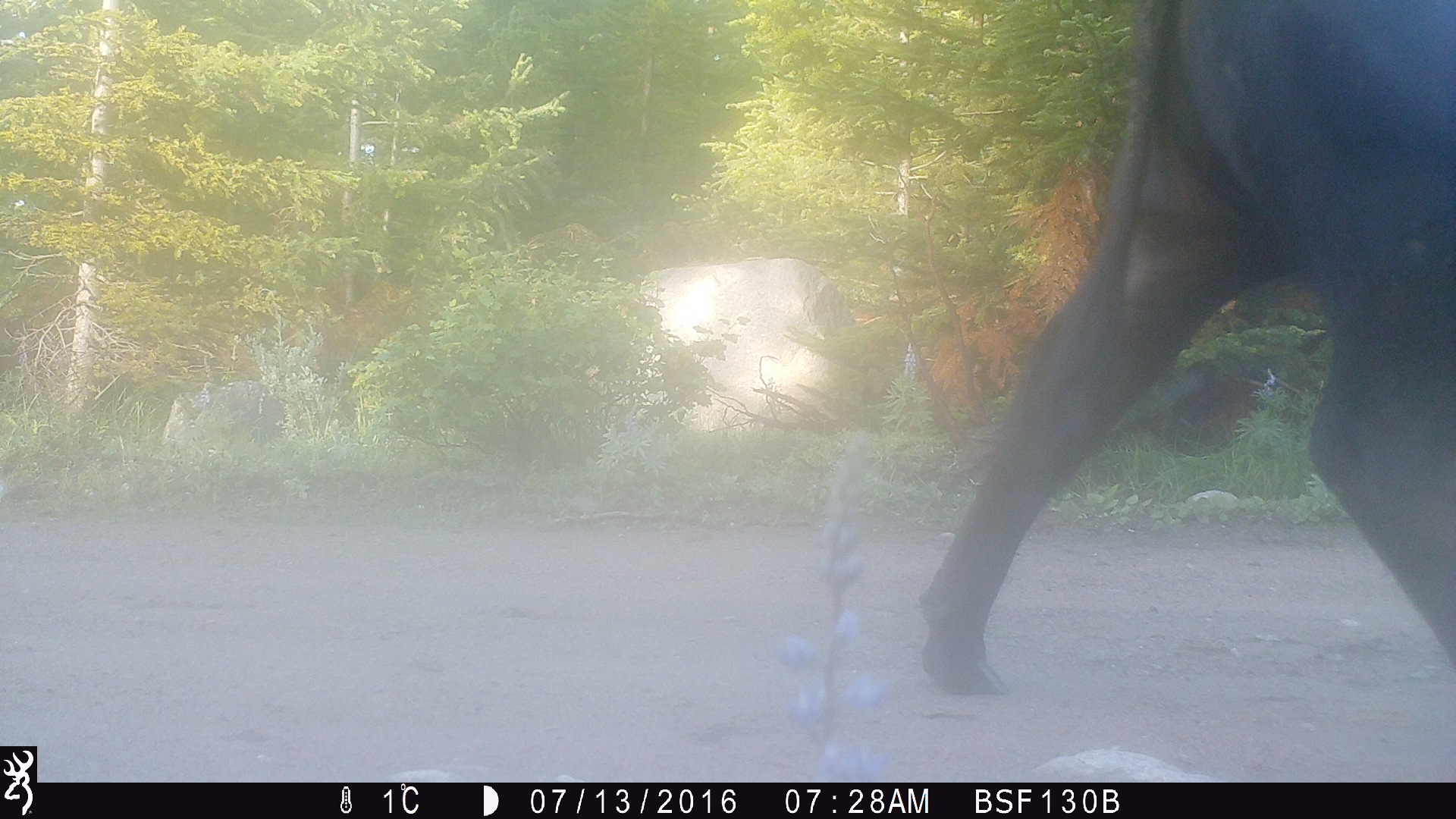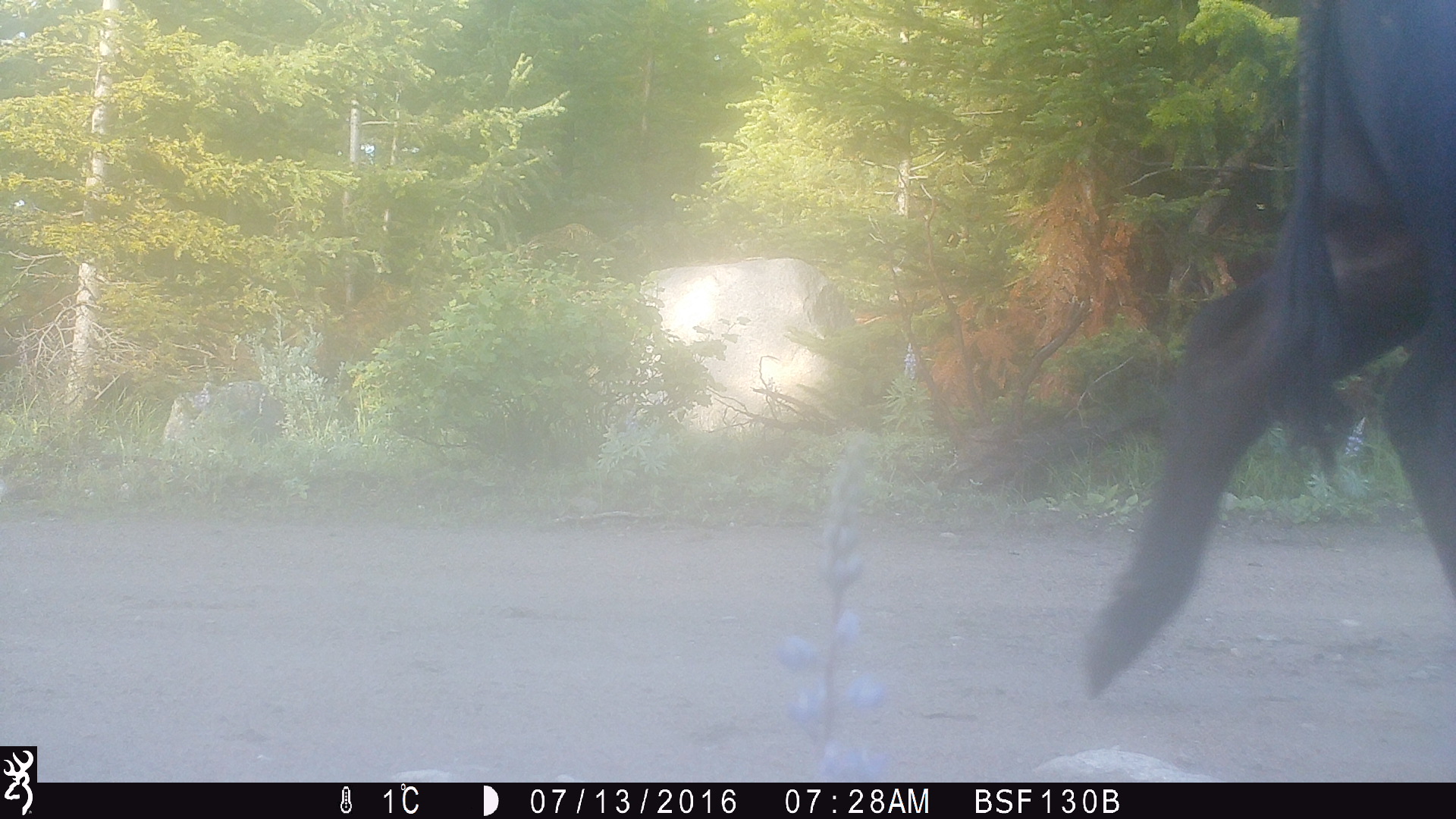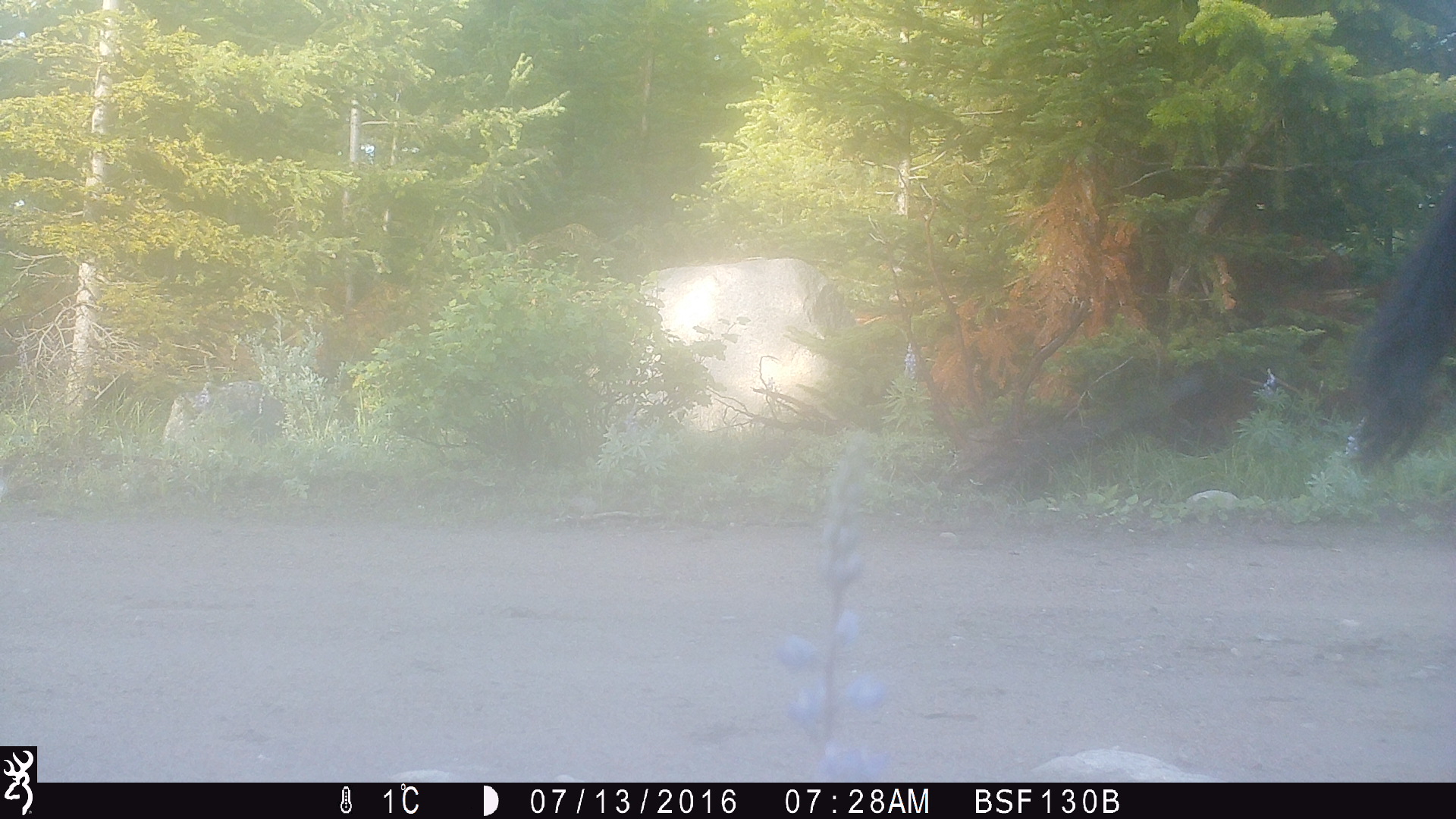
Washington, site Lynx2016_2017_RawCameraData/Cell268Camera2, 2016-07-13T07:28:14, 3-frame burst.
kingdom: Animalia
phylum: Chordata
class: Mammalia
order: Artiodactyla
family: Bovidae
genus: Bos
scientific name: Bos taurus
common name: domestic cattle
Domestic cattle (Bos taurus). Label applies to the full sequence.